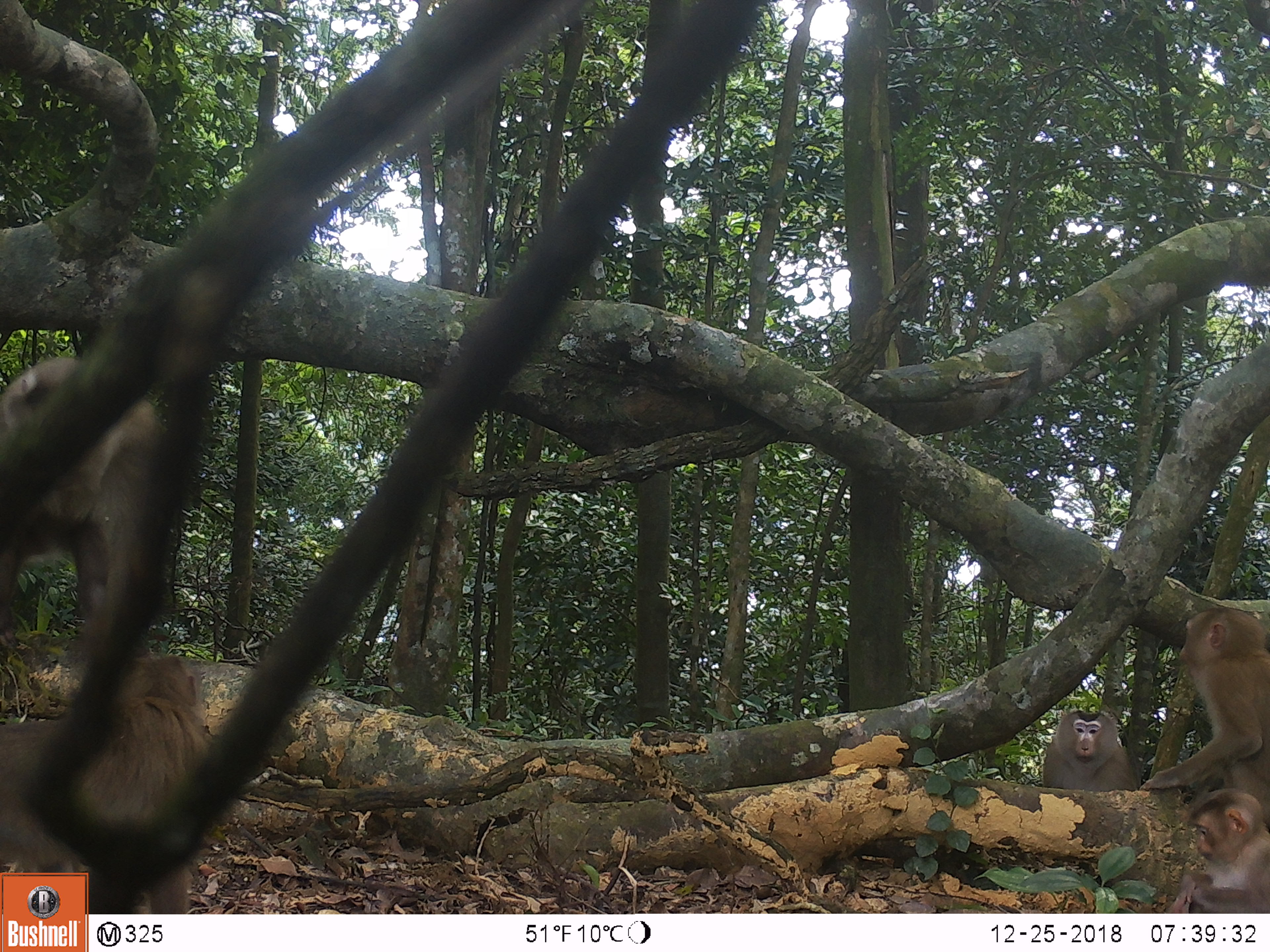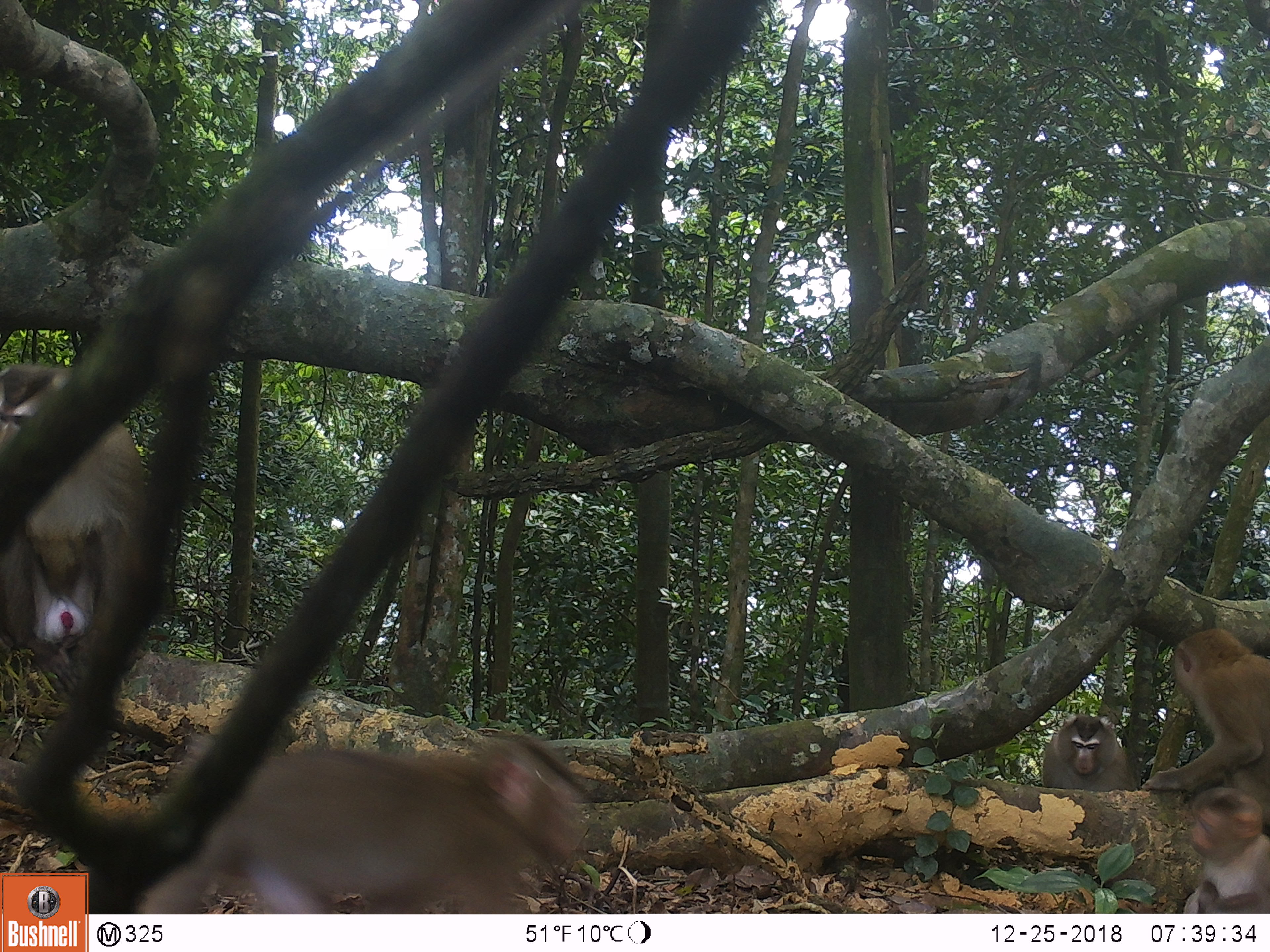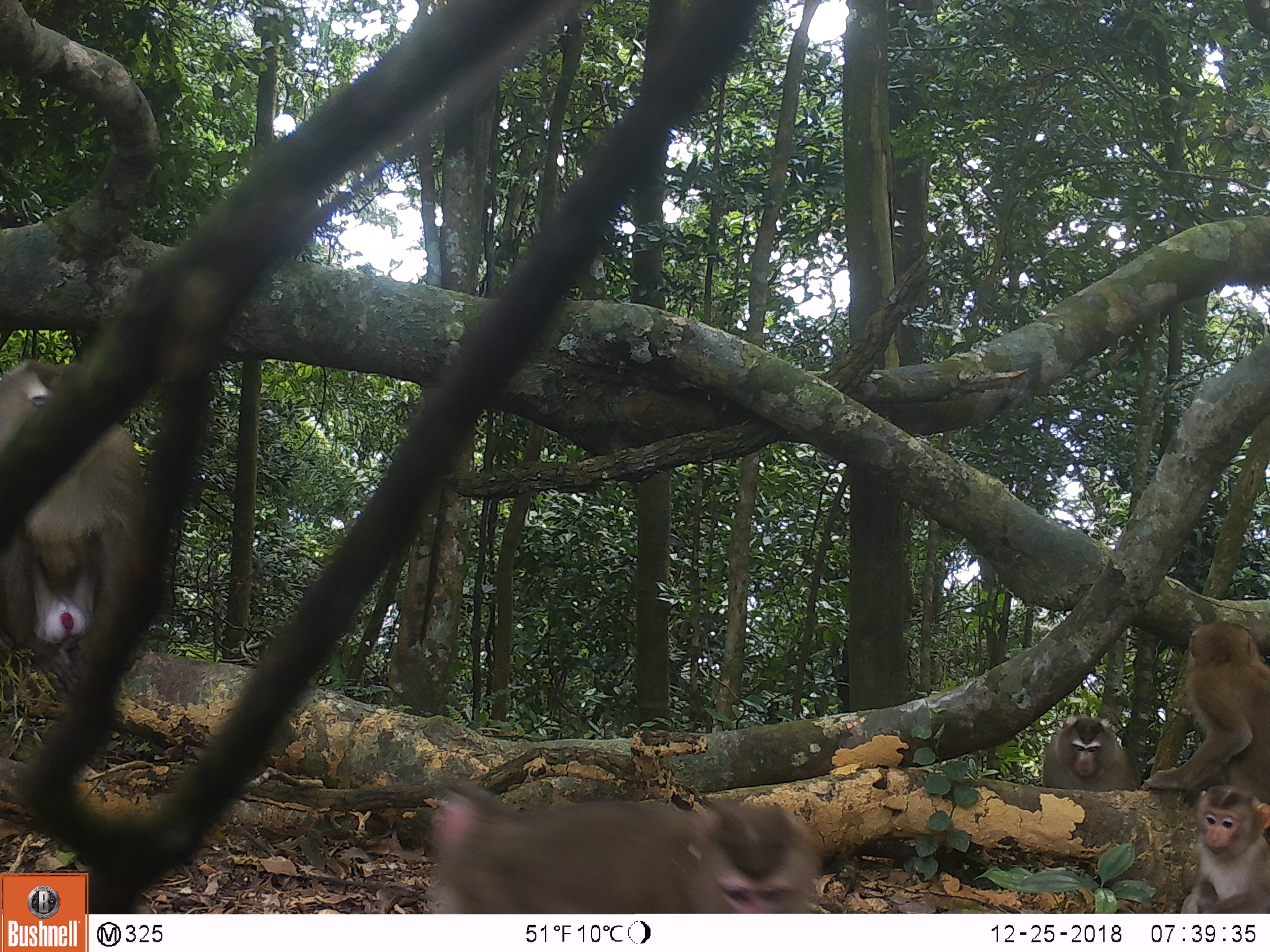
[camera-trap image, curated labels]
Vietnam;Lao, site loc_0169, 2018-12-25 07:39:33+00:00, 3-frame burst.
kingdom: Animalia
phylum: Chordata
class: Mammalia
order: Primates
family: Cercopithecidae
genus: Macaca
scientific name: Macaca nemestrina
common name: pig-tailed macaque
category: pig tailed macaque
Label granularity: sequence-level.